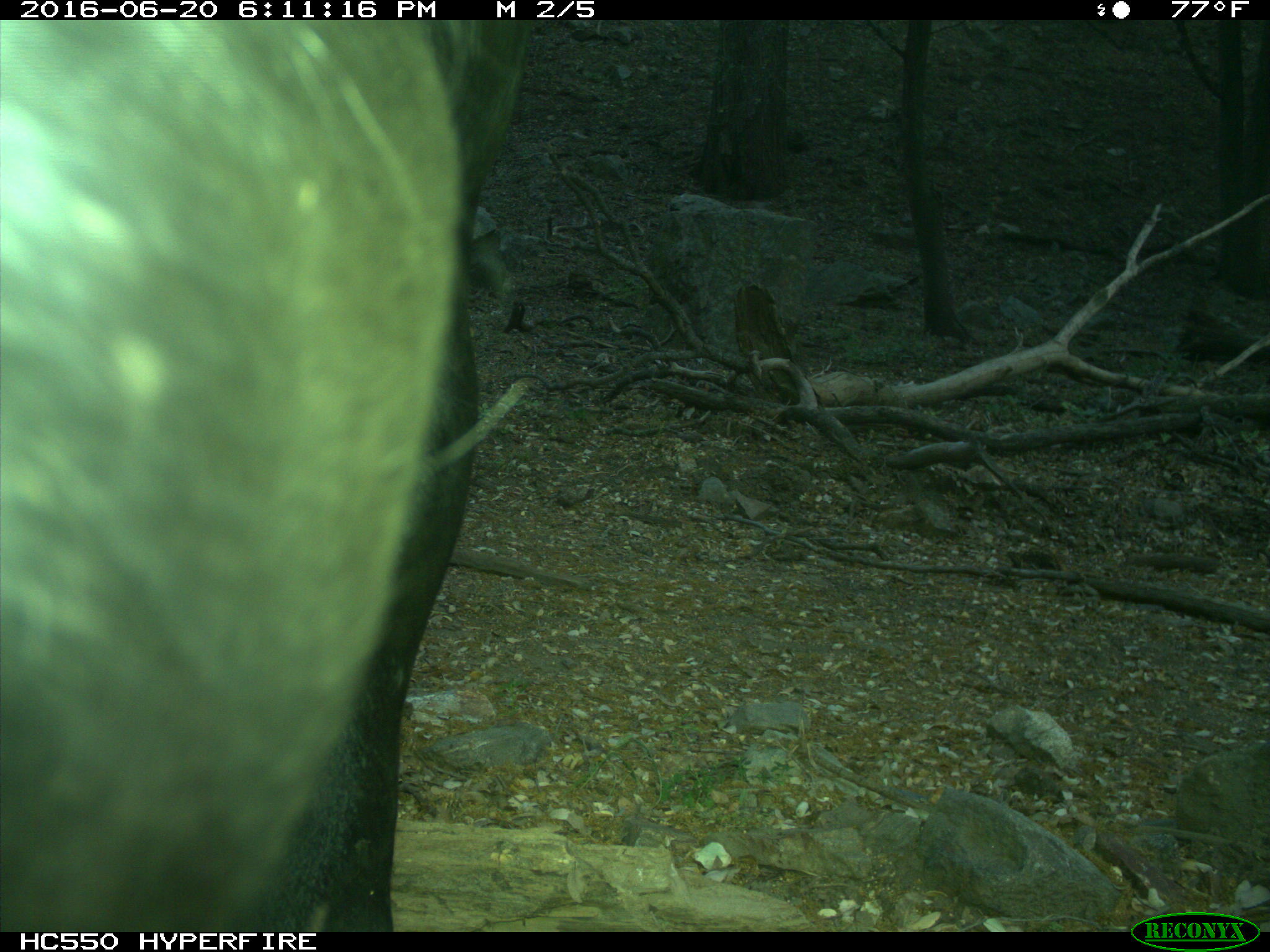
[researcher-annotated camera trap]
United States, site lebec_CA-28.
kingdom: Animalia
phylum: Chordata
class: Mammalia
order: Artiodactyla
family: Bovidae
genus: Bos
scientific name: Bos taurus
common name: domestic cow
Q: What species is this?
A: Bos taurus (domestic cow).